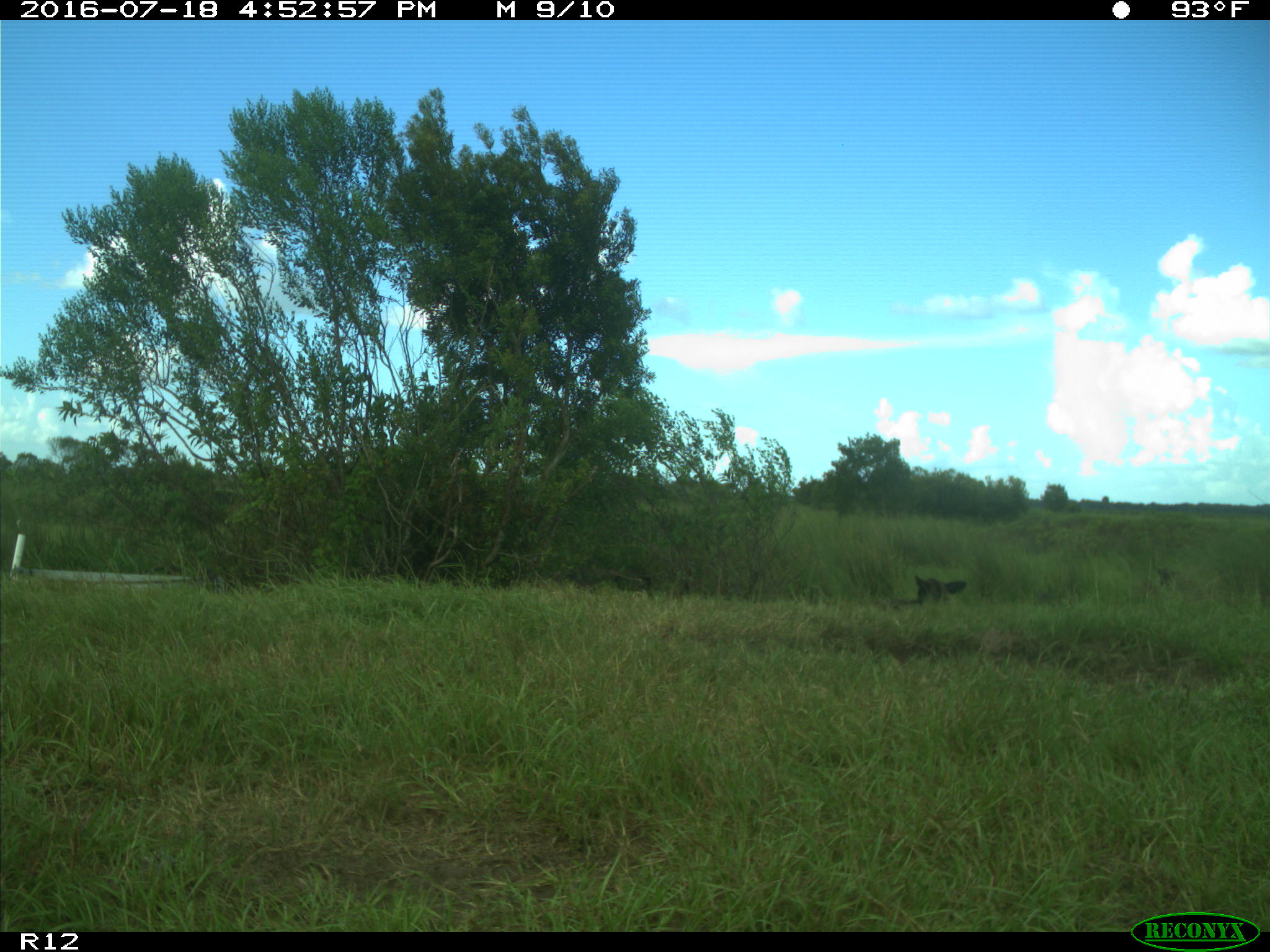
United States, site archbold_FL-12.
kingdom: Animalia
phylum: Chordata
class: Mammalia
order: Artiodactyla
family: Bovidae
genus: Bos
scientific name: Bos taurus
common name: domestic cow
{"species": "Bos taurus (domestic cow)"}